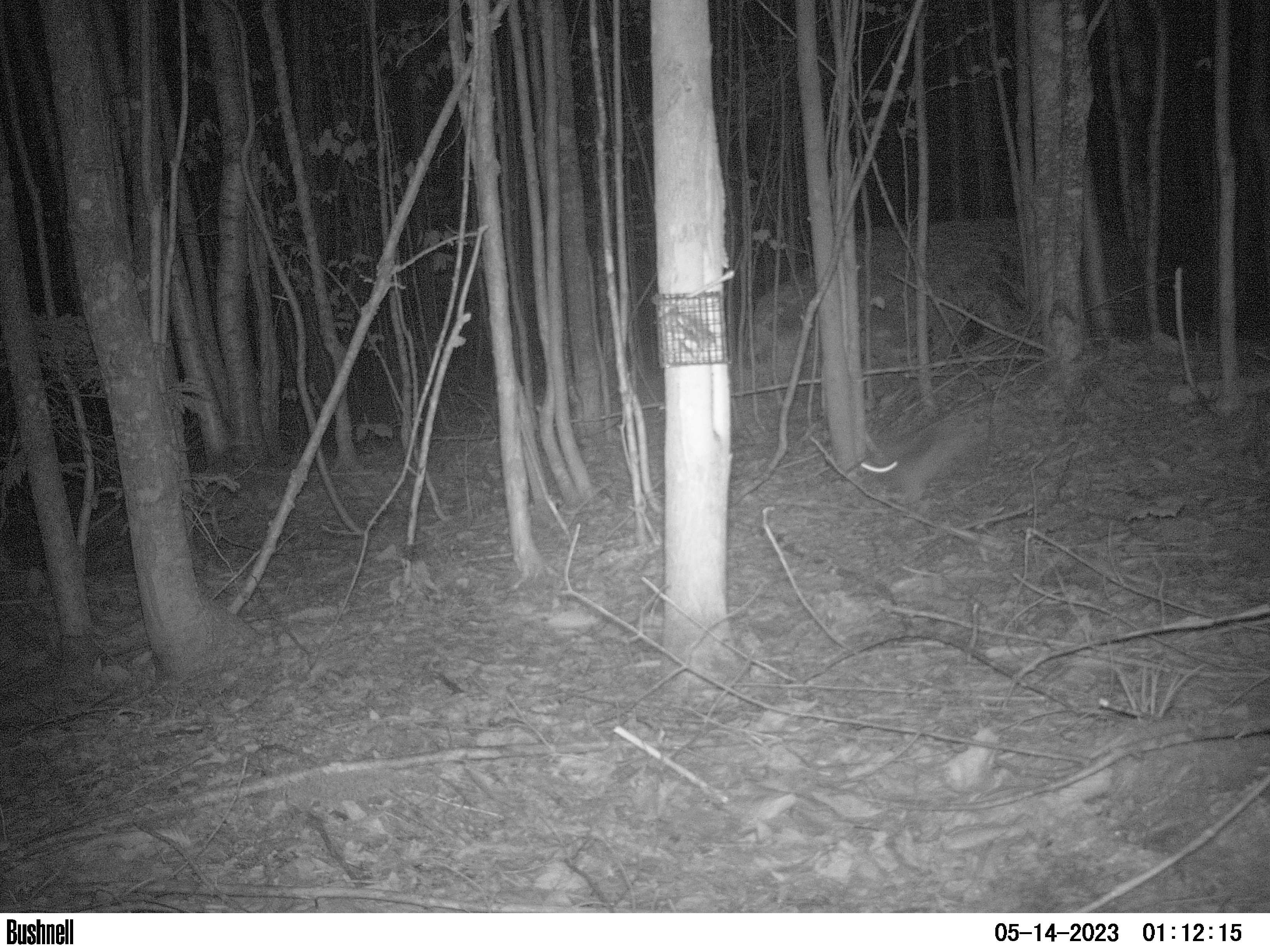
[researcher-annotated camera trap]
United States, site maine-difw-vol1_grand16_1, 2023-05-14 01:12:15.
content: unidentified animal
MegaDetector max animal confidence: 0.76